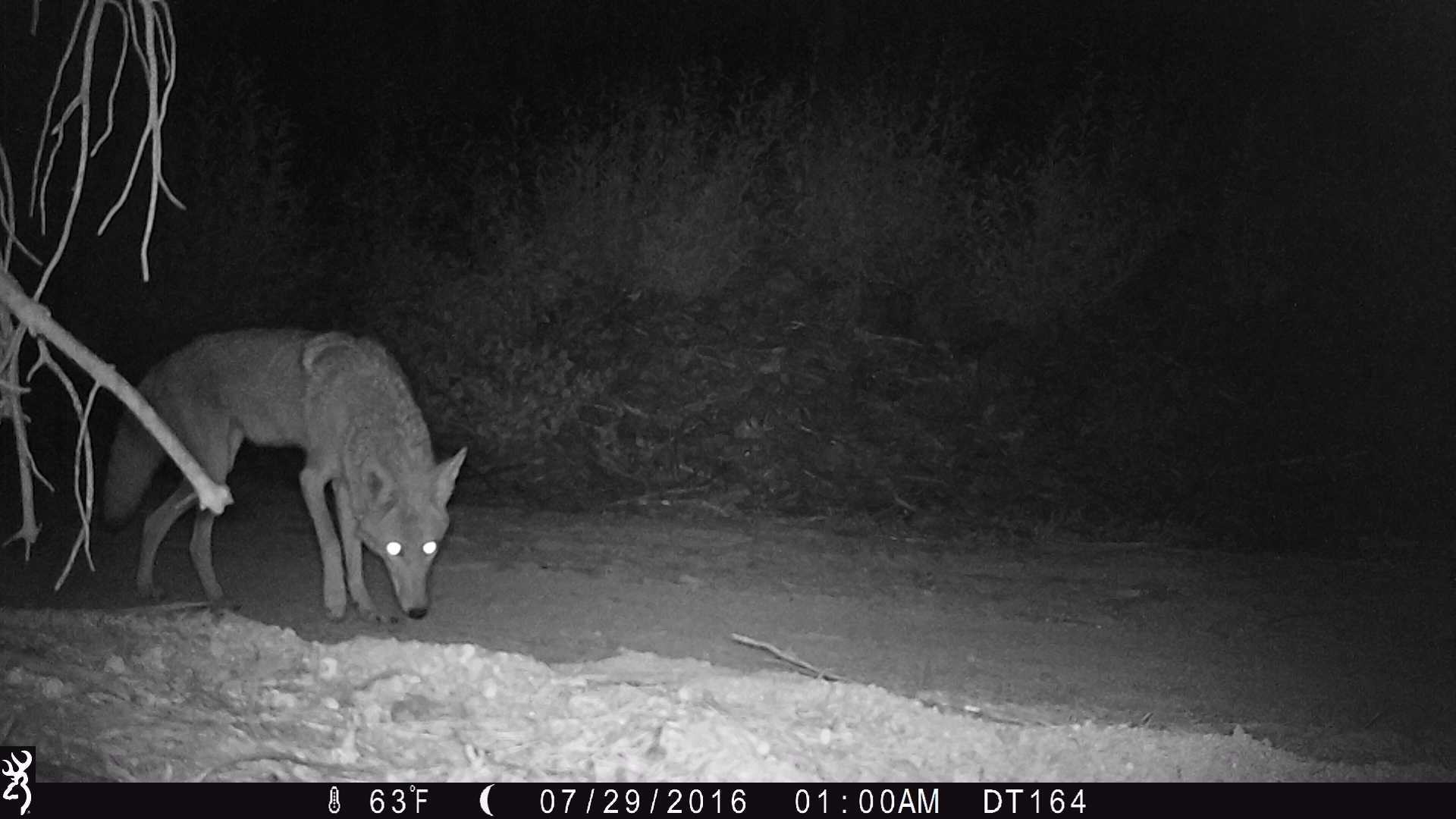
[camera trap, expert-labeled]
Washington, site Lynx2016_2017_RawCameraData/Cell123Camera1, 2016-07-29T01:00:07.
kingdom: Animalia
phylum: Chordata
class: Mammalia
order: Carnivora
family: Canidae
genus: Canis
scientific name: Canis latrans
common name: coyote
Canis latrans (coyote). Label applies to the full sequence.